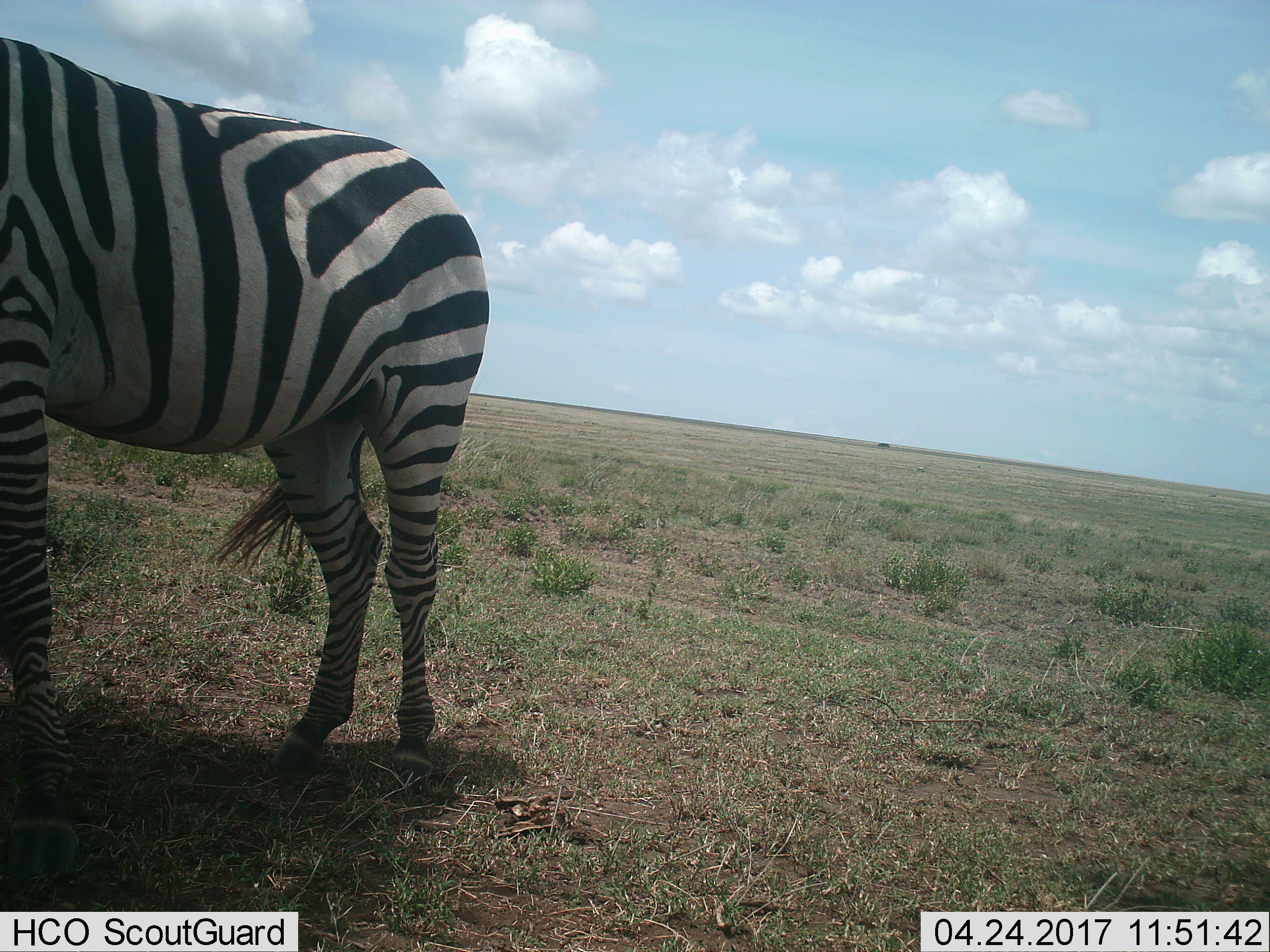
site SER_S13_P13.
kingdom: Animalia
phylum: Chordata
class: Mammalia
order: Perissodactyla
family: Equidae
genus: Equus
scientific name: Equus quagga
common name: plains zebra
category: zebraplains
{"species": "zebraplains (plains zebra) (Equus quagga)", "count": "1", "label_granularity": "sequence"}